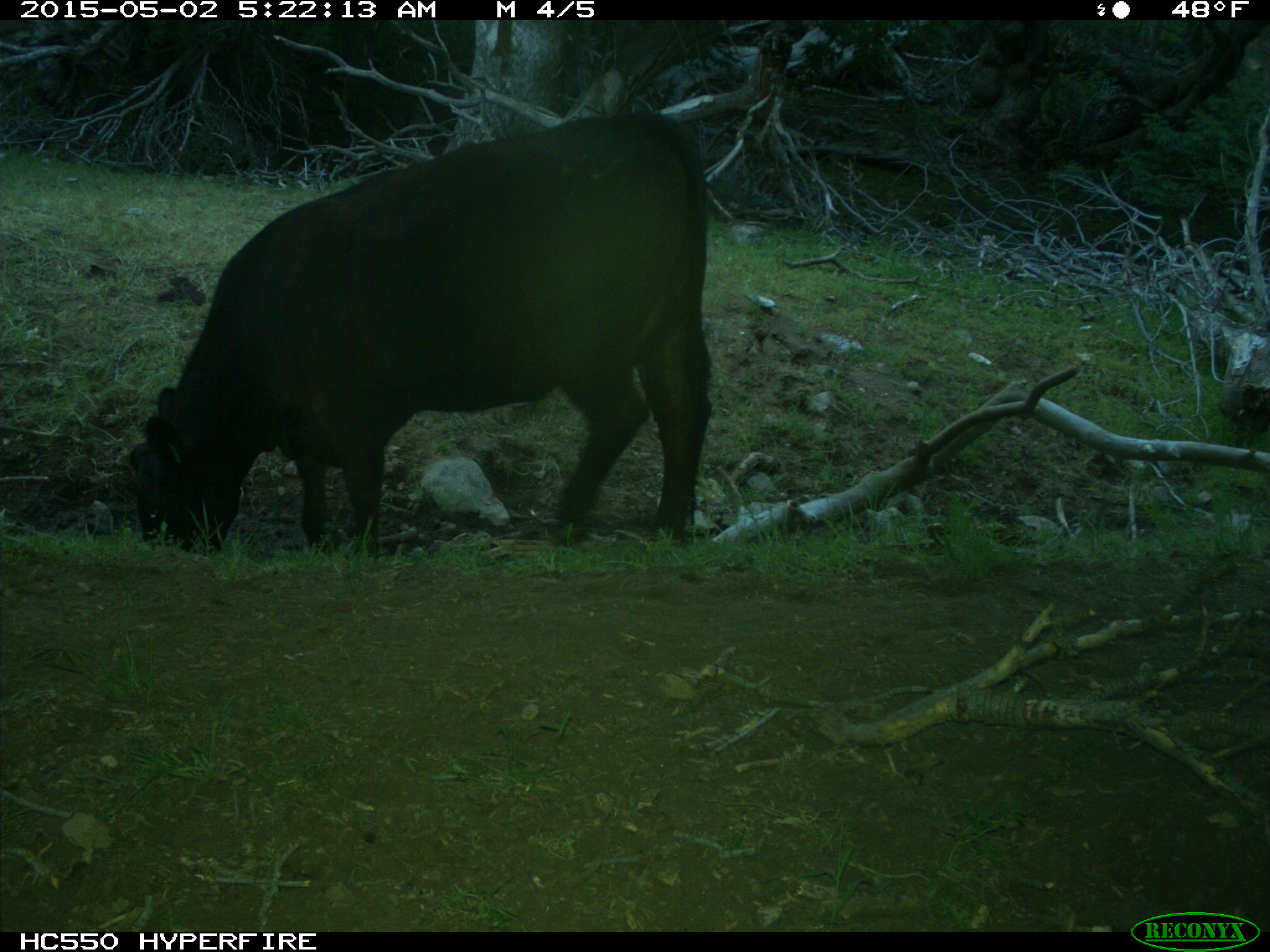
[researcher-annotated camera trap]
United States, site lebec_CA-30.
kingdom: Animalia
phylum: Chordata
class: Mammalia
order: Artiodactyla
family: Bovidae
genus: Bos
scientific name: Bos taurus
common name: domestic cow